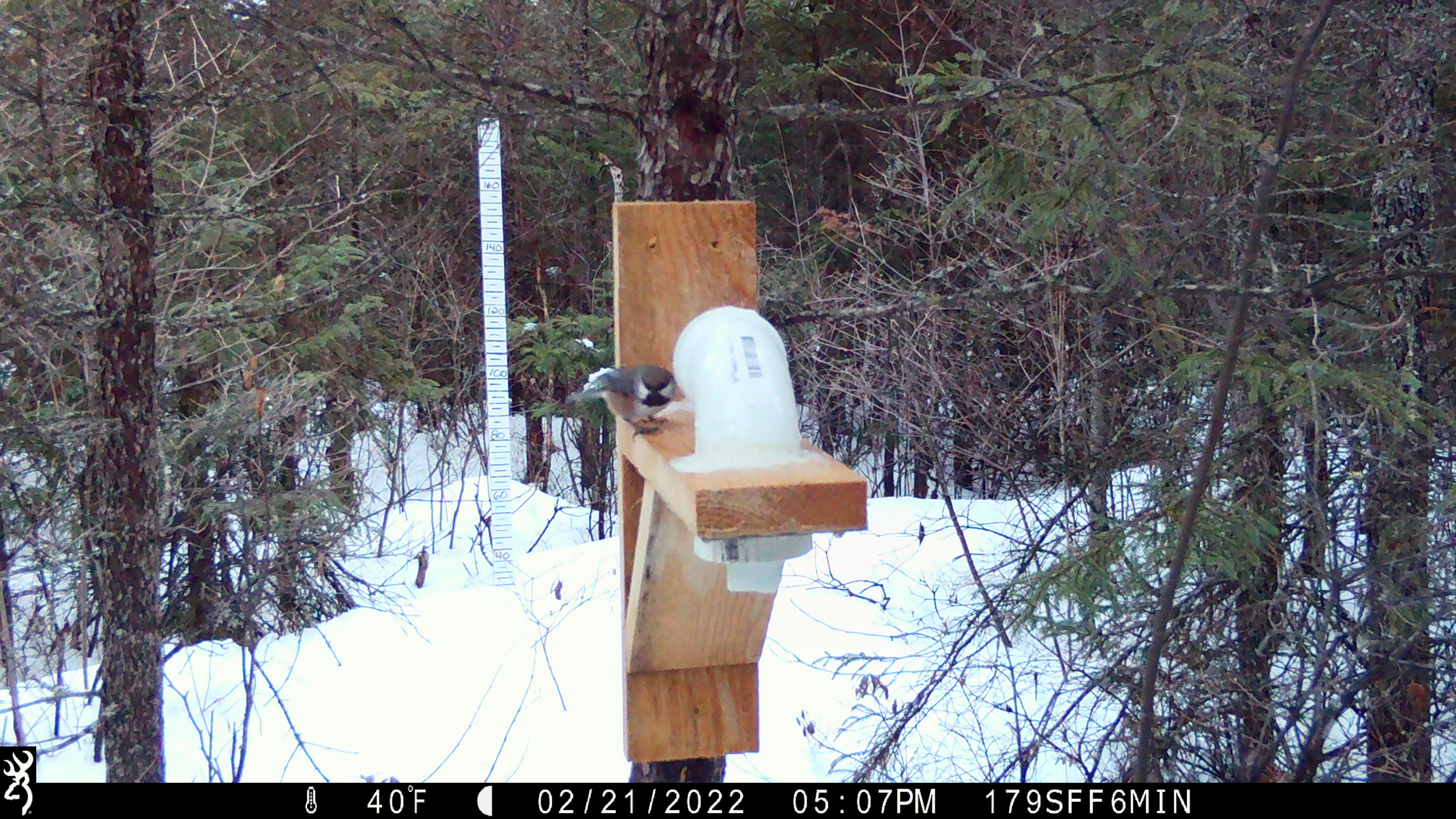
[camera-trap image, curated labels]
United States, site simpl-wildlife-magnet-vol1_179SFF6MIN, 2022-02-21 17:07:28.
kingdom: Animalia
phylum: Chordata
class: Aves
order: Passeriformes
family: Paridae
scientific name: Paridae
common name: chickadee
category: chickadee sp.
Chickadee sp. (chickadee) (Paridae).